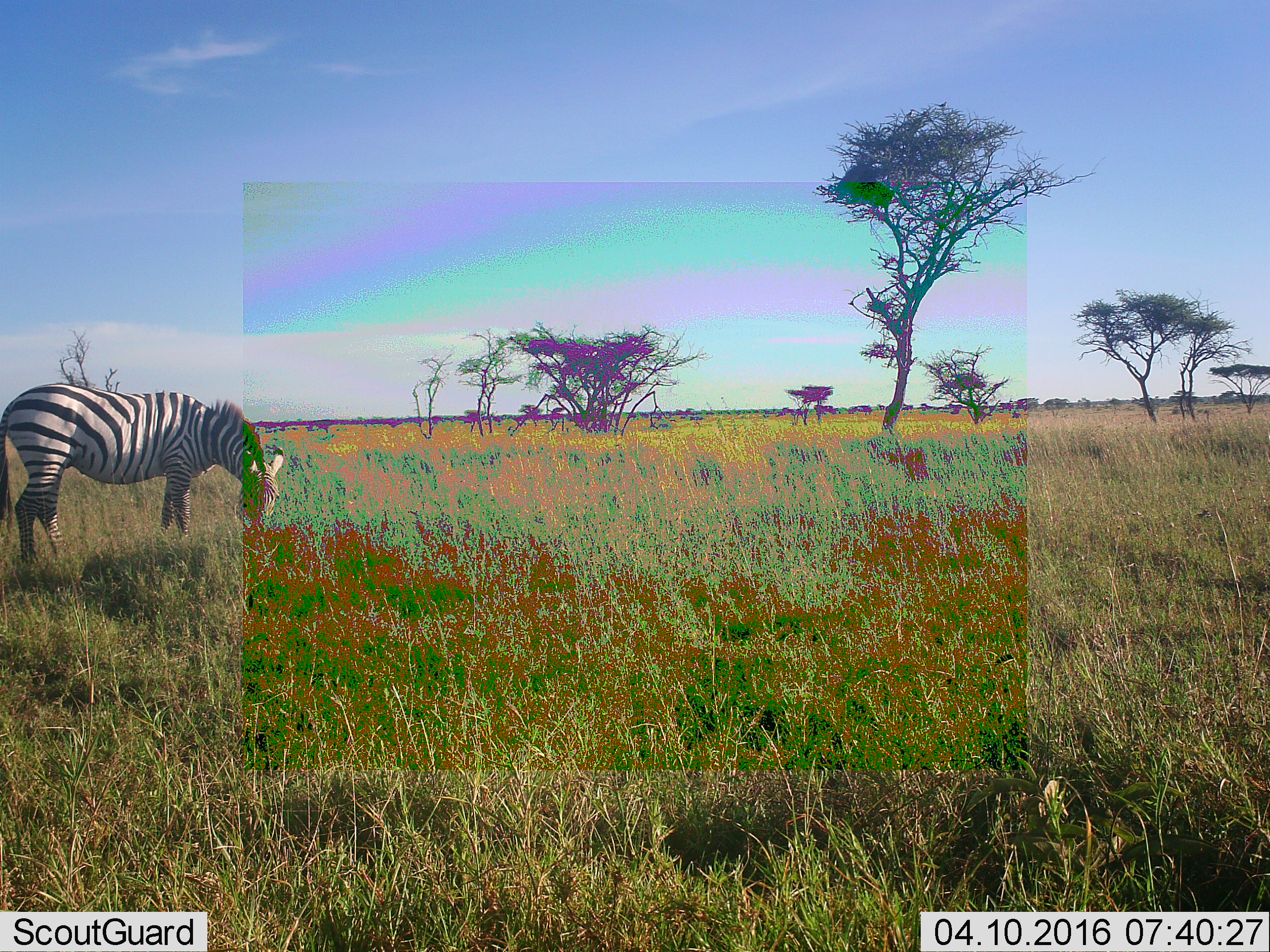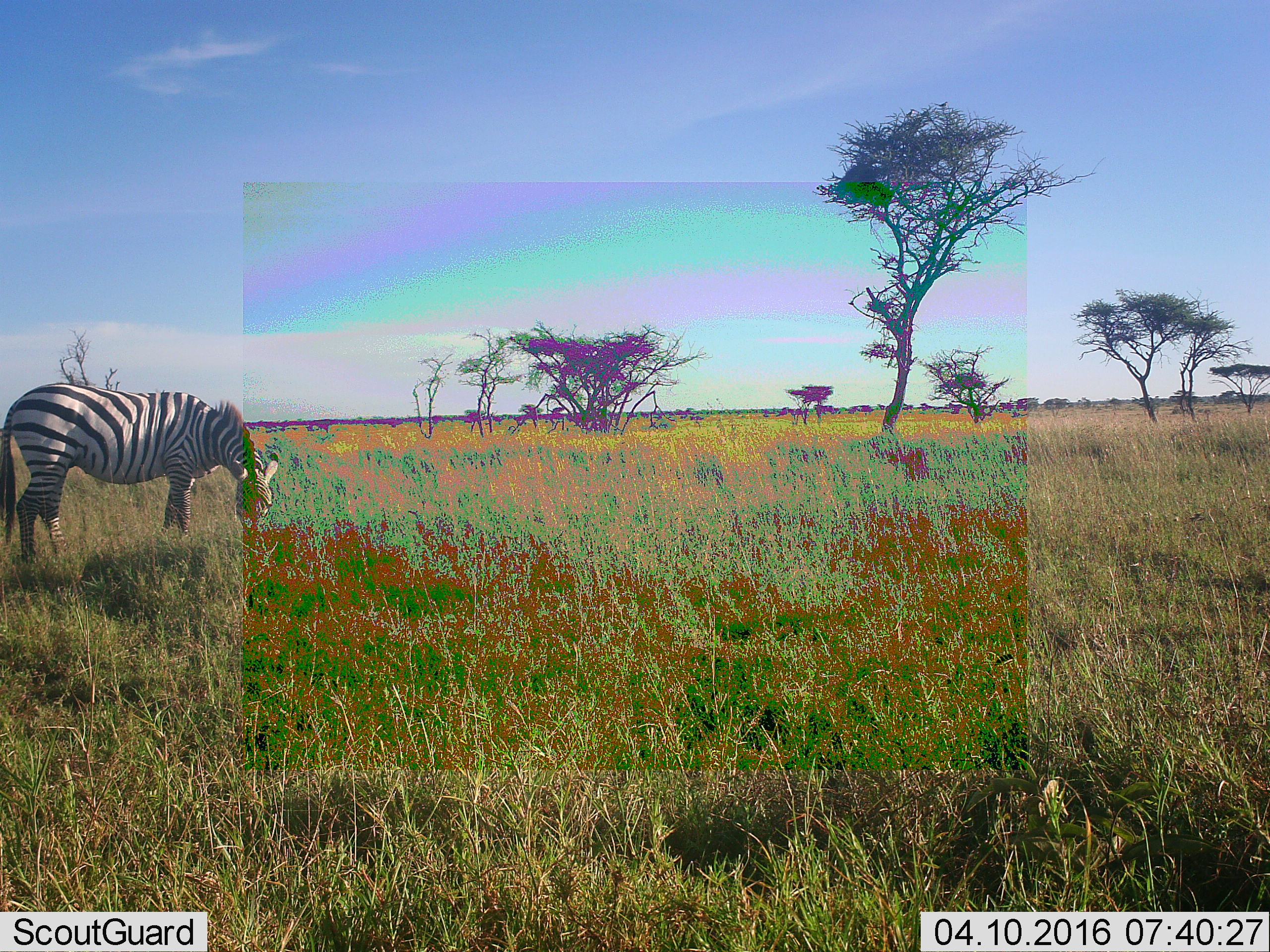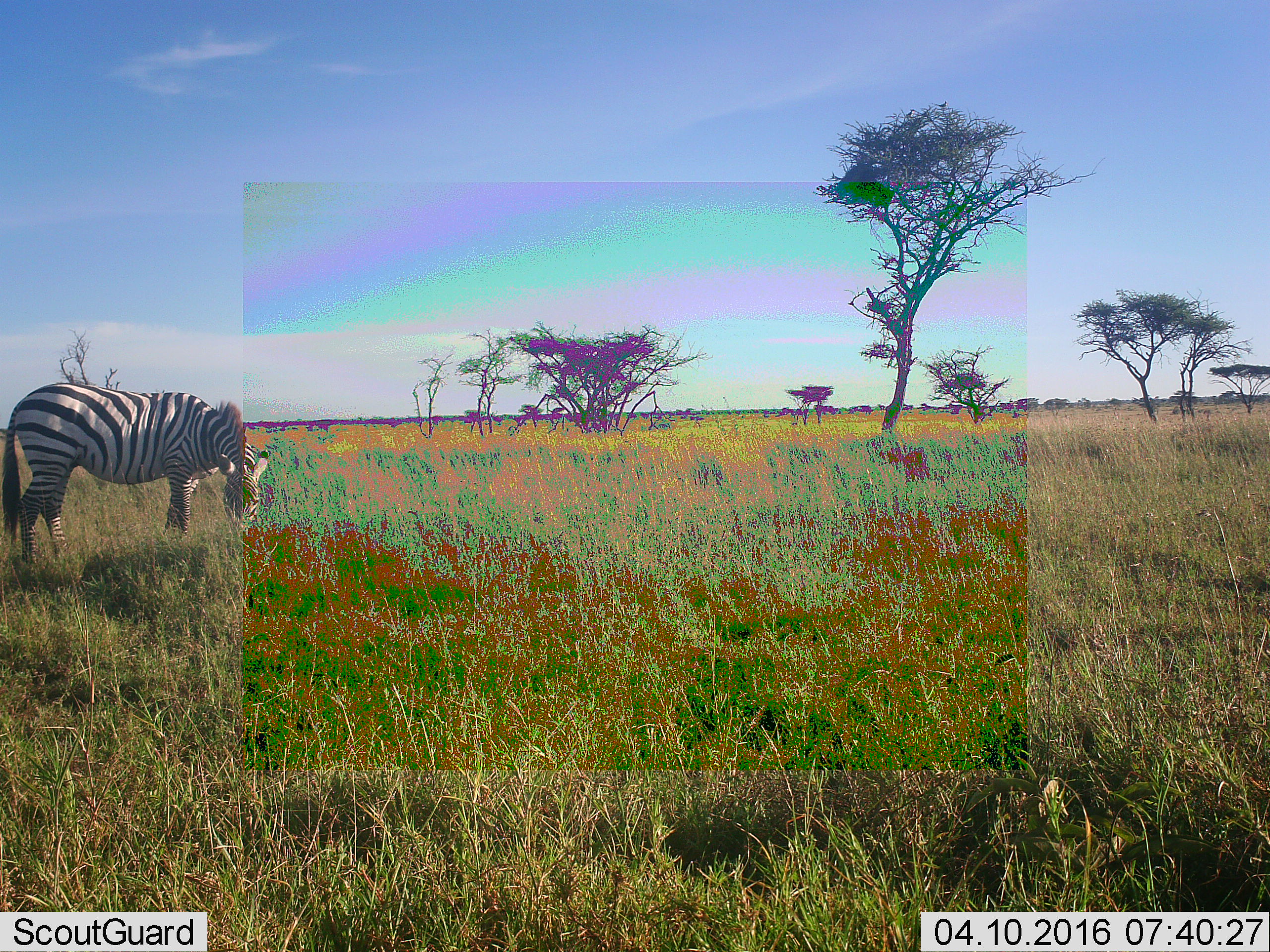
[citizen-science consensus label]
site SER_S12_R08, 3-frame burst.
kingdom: Animalia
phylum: Chordata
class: Mammalia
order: Perissodactyla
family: Equidae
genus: Equus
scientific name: Equus quagga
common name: plains zebra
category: zebraplains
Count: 1.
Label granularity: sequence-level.